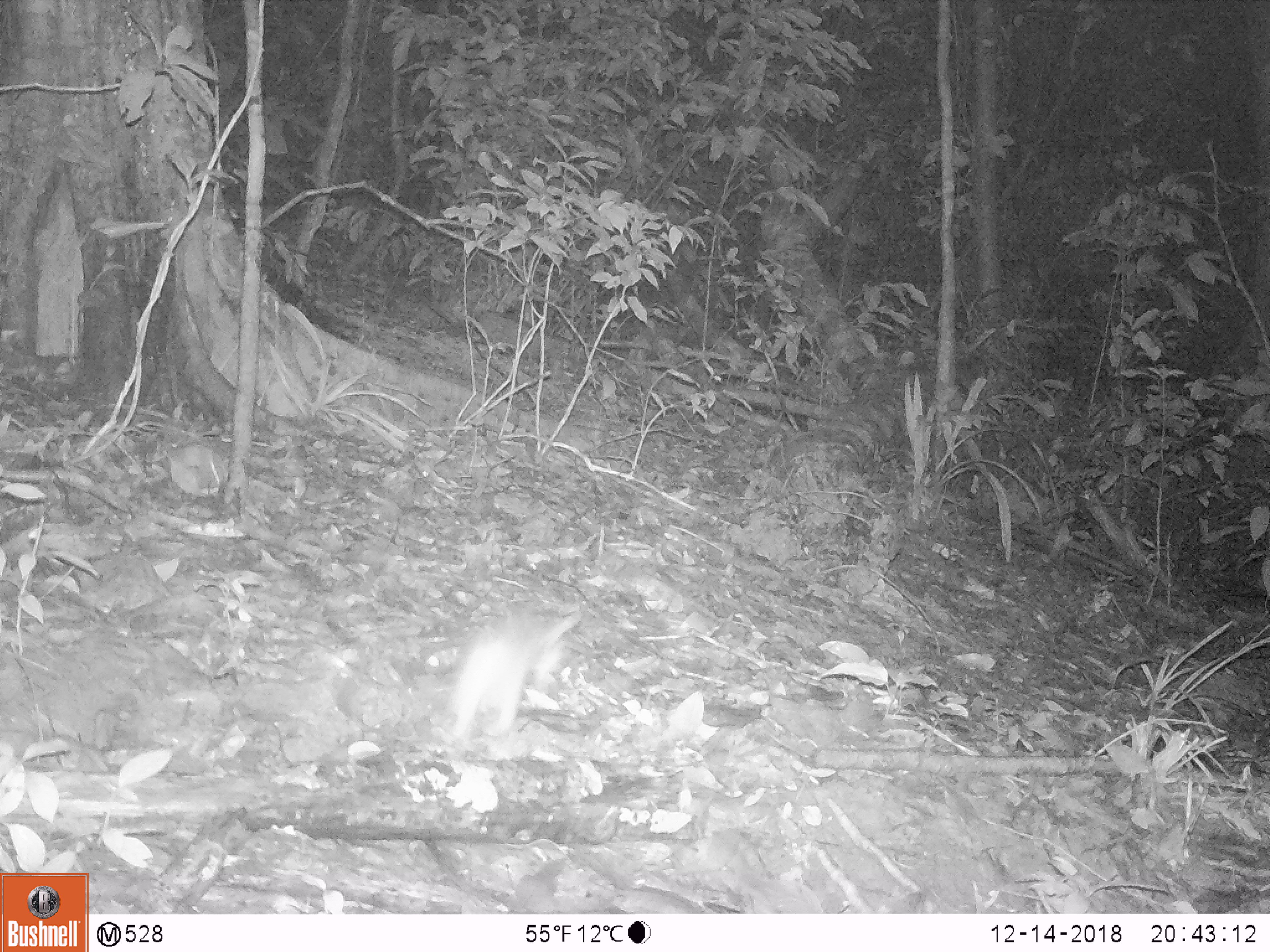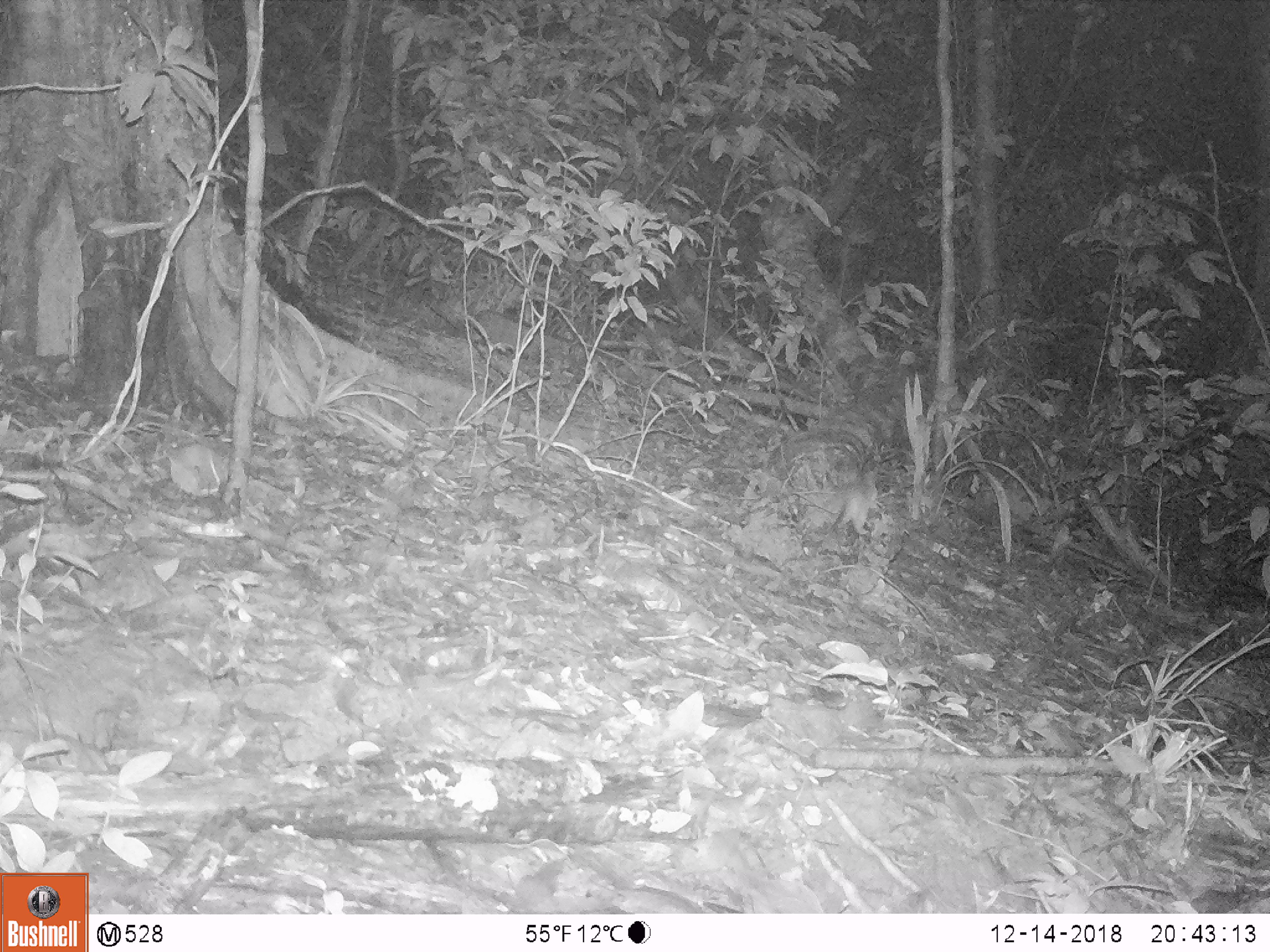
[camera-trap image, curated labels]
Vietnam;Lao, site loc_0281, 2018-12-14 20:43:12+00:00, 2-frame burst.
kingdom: Animalia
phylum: Chordata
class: Mammalia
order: Rodentia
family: Muridae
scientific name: Muridae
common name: old-world mice and rats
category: unidentified murid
Unidentified murid (old-world mice and rats) (Muridae). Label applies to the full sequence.